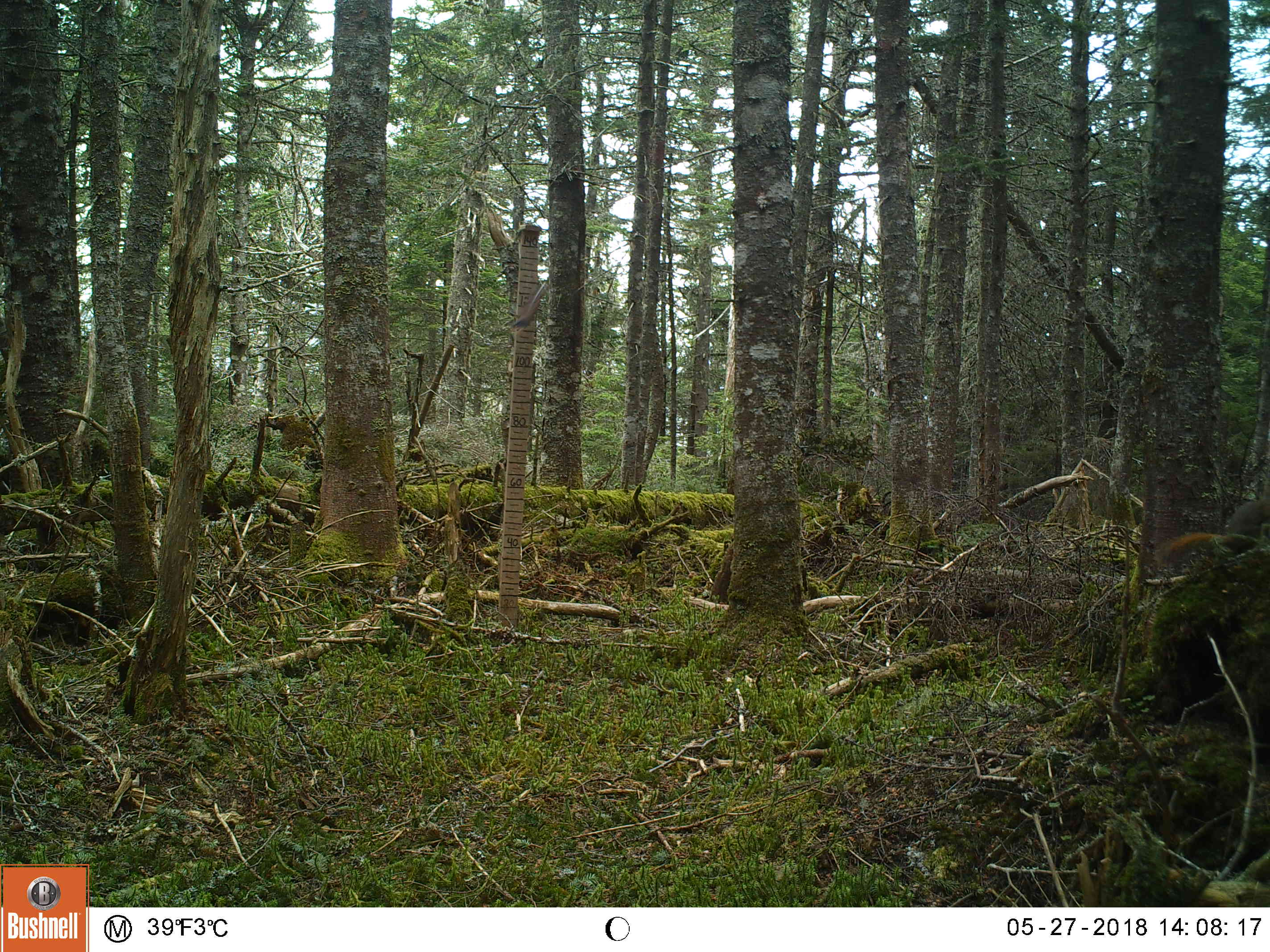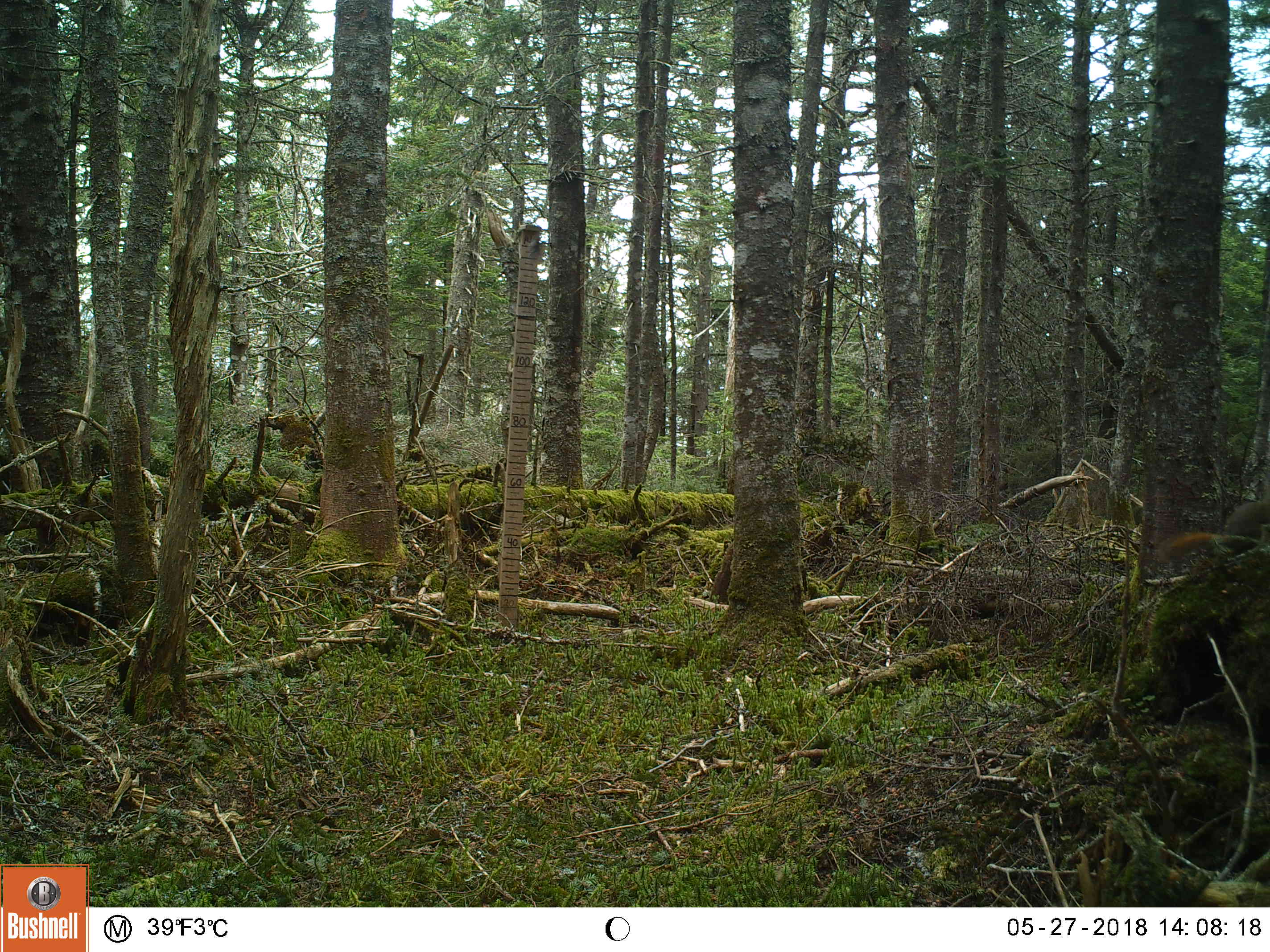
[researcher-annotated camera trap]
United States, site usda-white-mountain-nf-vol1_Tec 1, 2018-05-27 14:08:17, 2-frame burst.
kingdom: Animalia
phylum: Chordata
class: Mammalia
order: Rodentia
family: Sciuridae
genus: Tamiasciurus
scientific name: Tamiasciurus hudsonicus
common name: red squirrel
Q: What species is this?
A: Red squirrel (Tamiasciurus hudsonicus).